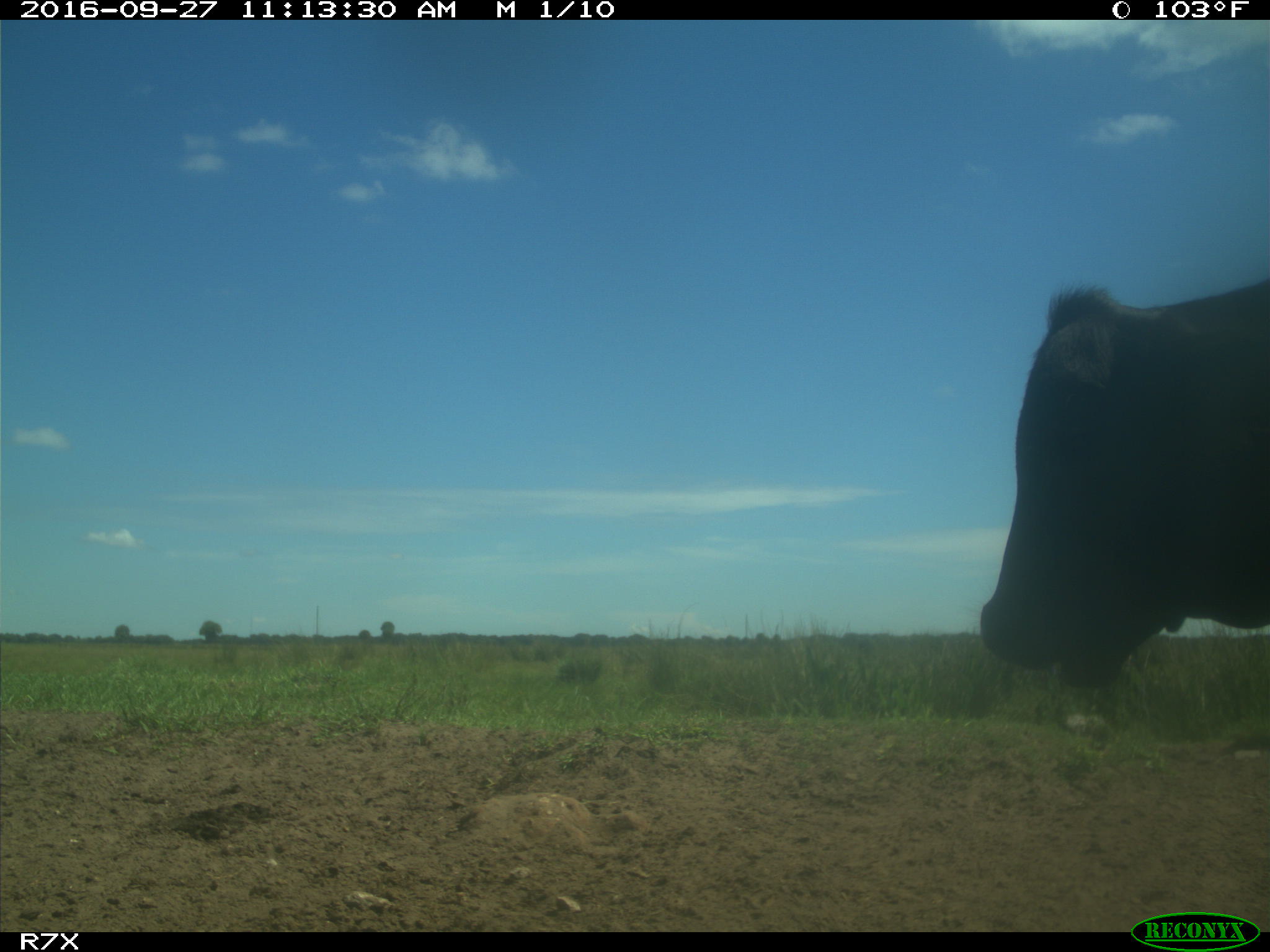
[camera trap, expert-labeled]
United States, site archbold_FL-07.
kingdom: Animalia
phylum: Chordata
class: Mammalia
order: Artiodactyla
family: Bovidae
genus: Bos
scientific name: Bos taurus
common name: domestic cow